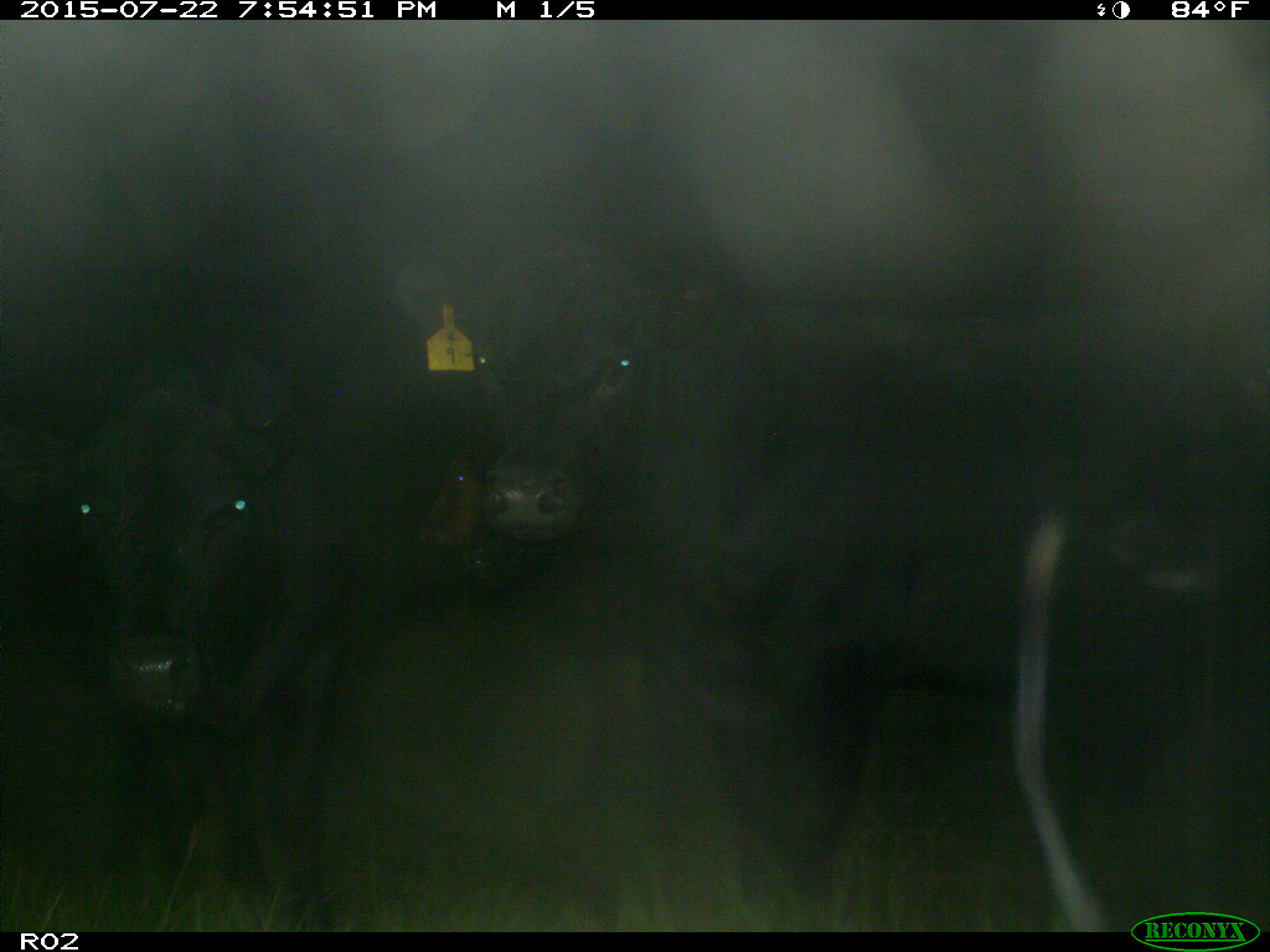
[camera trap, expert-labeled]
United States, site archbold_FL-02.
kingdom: Animalia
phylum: Chordata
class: Mammalia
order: Artiodactyla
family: Bovidae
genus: Bos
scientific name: Bos taurus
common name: domestic cow